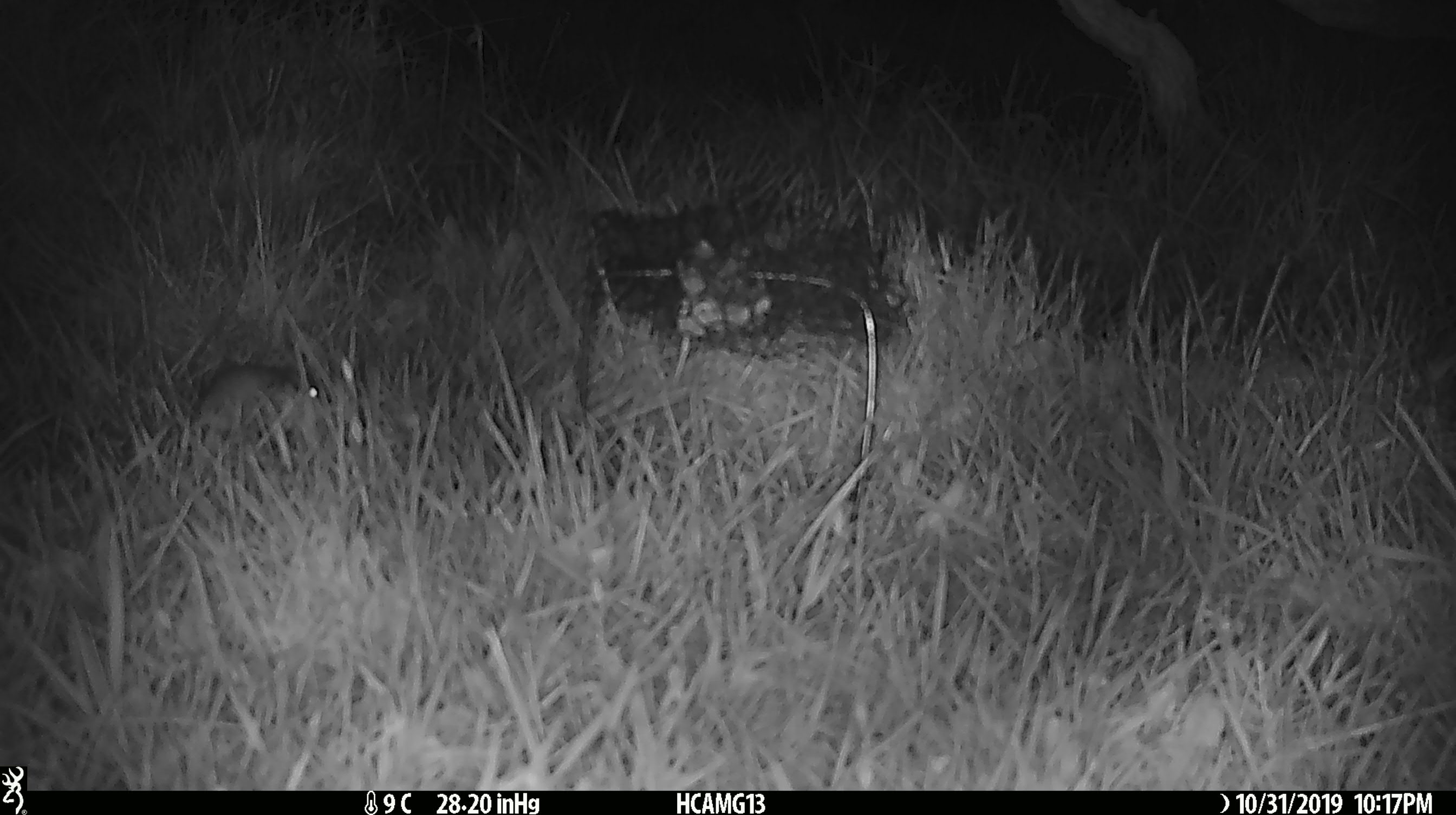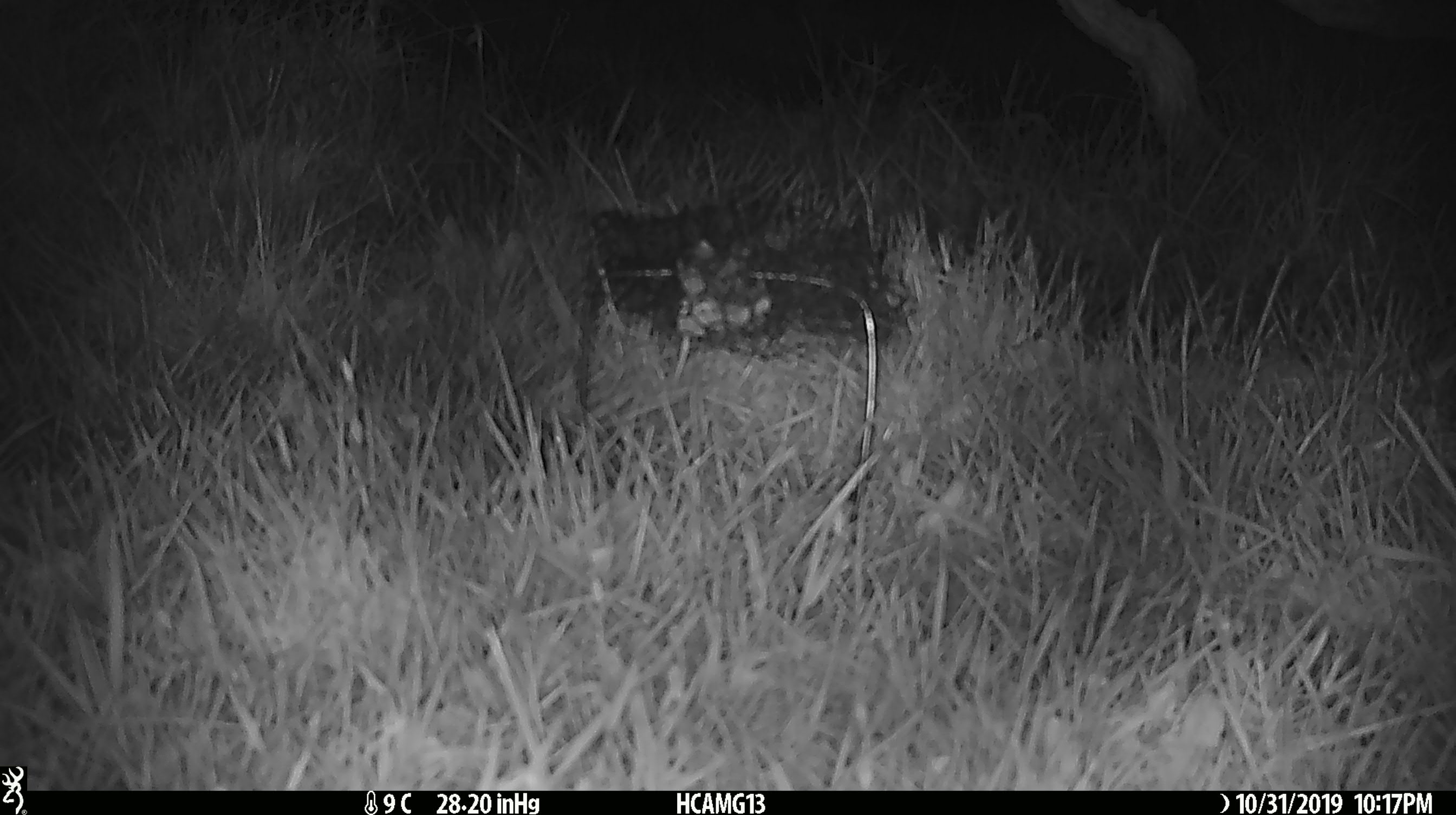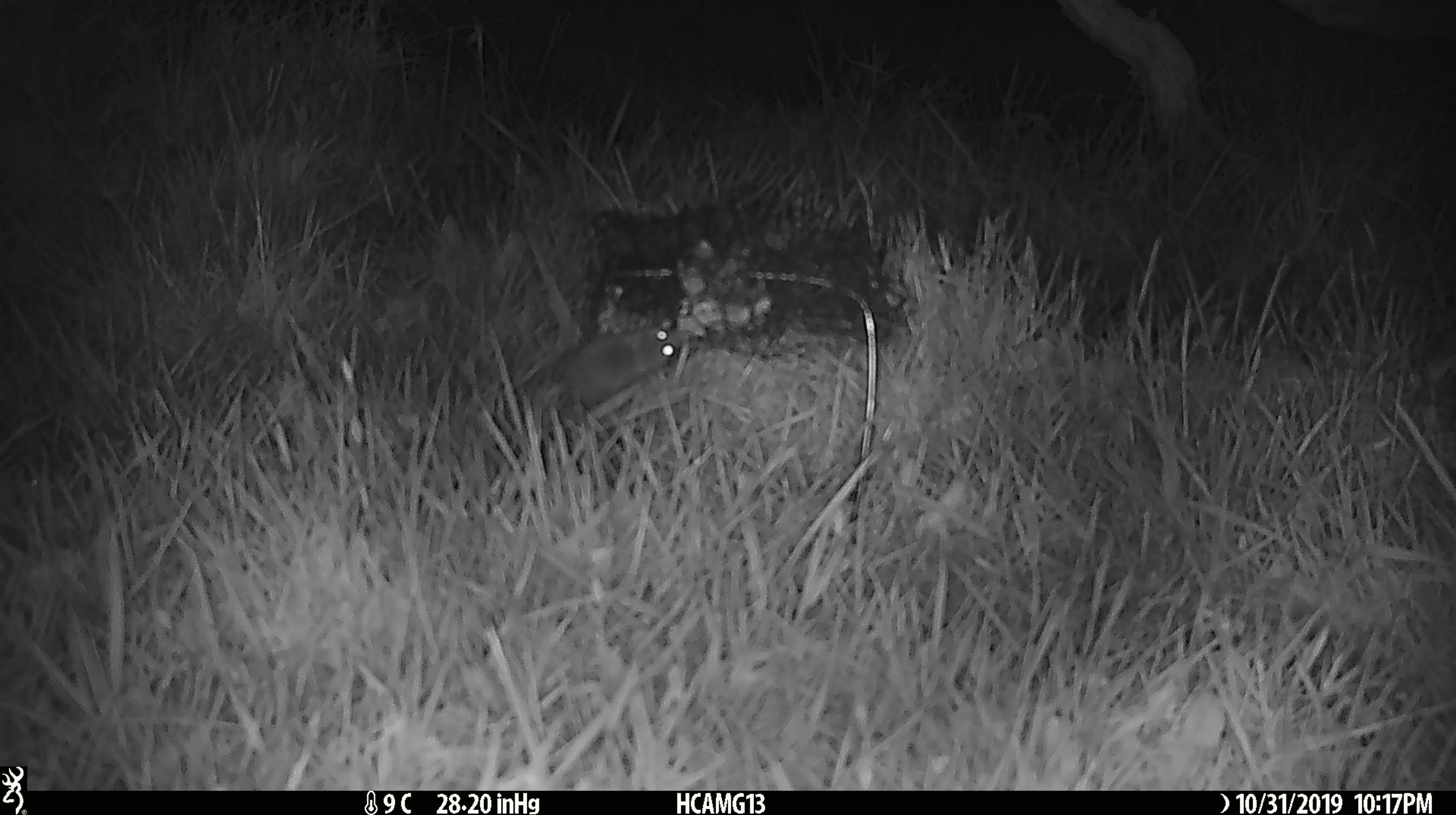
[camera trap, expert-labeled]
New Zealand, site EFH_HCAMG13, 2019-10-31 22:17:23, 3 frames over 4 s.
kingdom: Animalia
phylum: Chordata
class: Mammalia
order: Rodentia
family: Muridae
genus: Mus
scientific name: Mus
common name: mouse